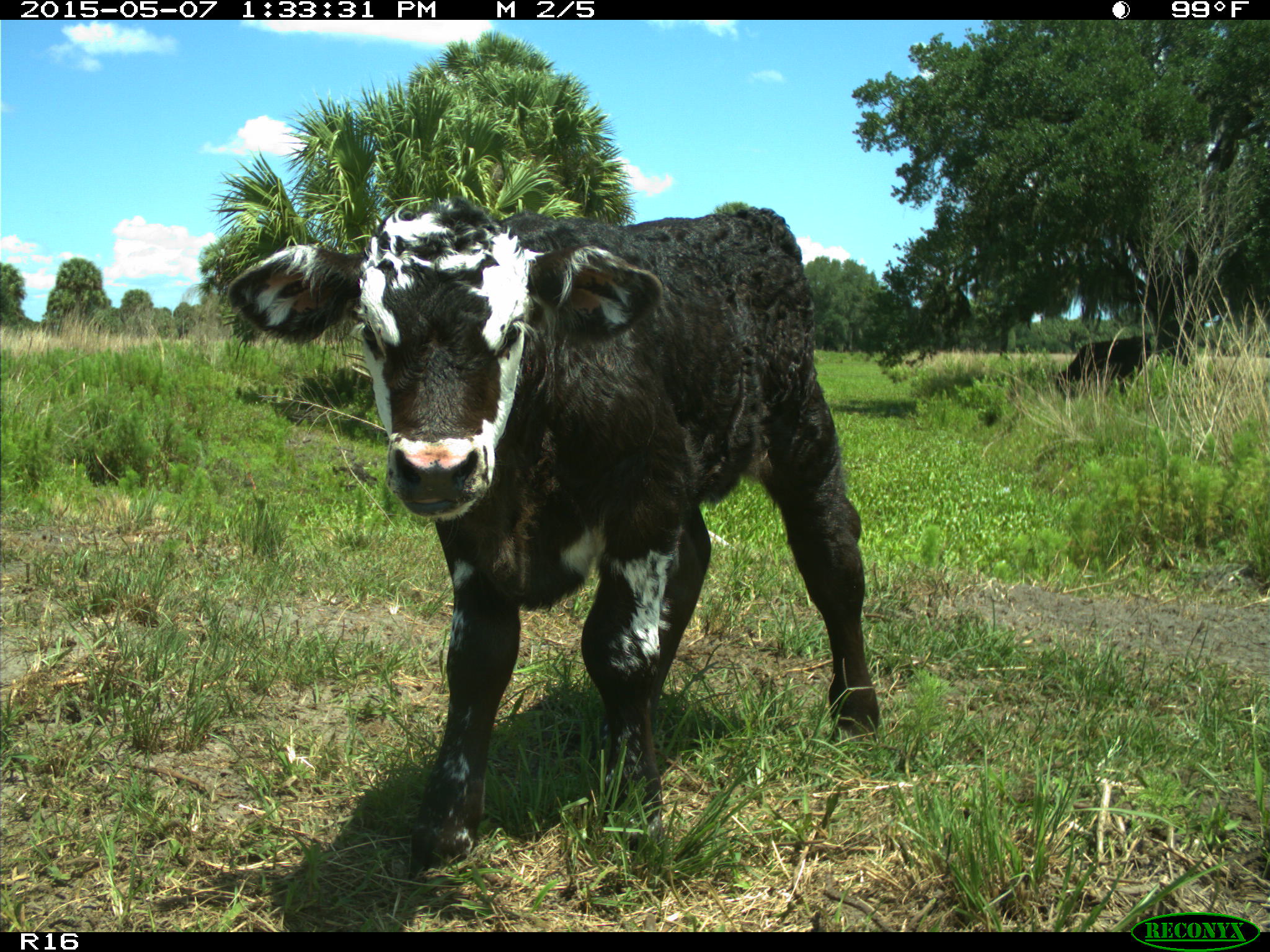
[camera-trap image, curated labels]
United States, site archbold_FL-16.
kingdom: Animalia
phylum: Chordata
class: Mammalia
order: Artiodactyla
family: Bovidae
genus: Bos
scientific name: Bos taurus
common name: domestic cow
Bos taurus (domestic cow).